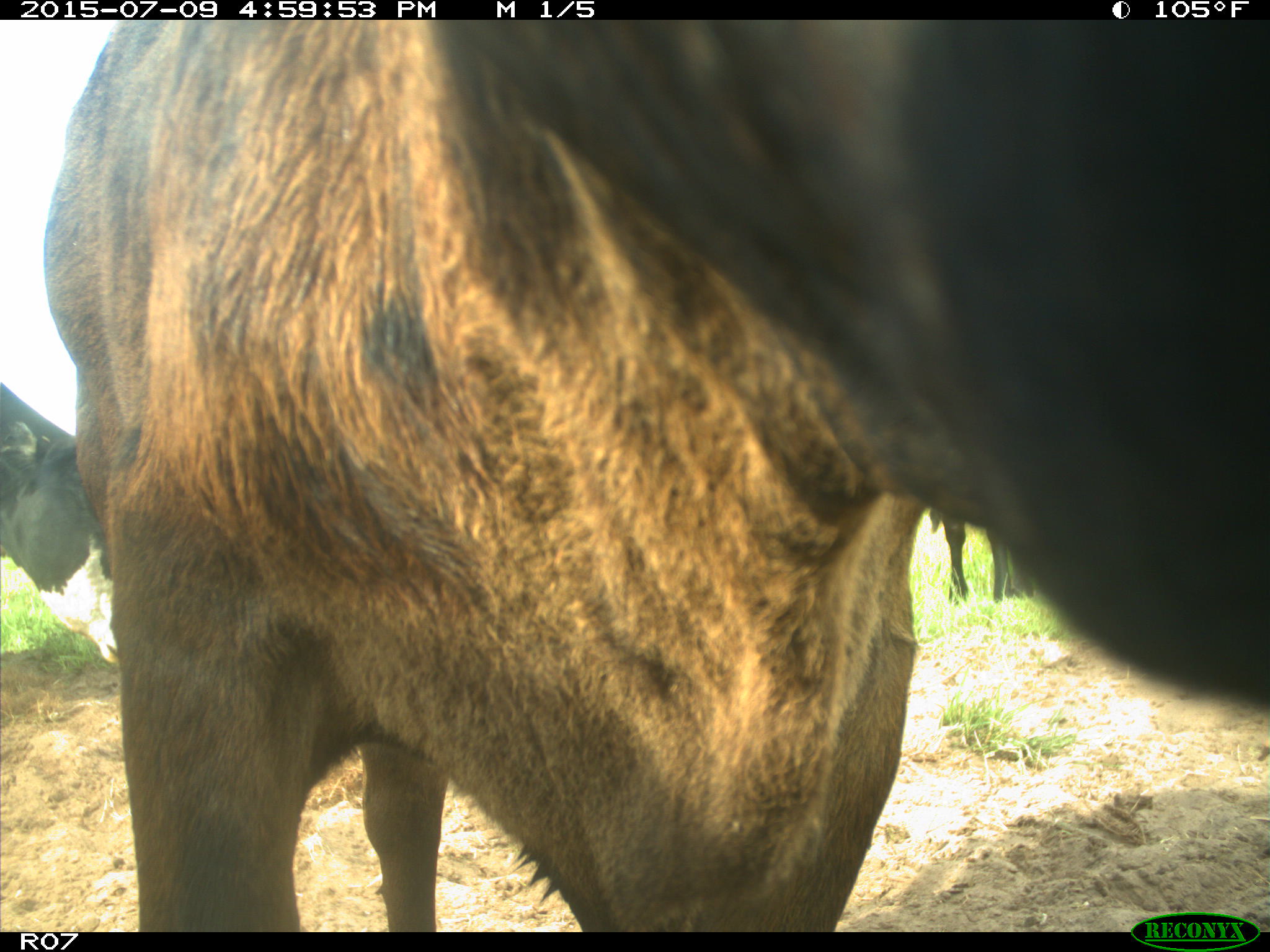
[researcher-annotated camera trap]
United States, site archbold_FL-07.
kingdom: Animalia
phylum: Chordata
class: Mammalia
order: Artiodactyla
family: Bovidae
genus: Bos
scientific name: Bos taurus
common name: domestic cow